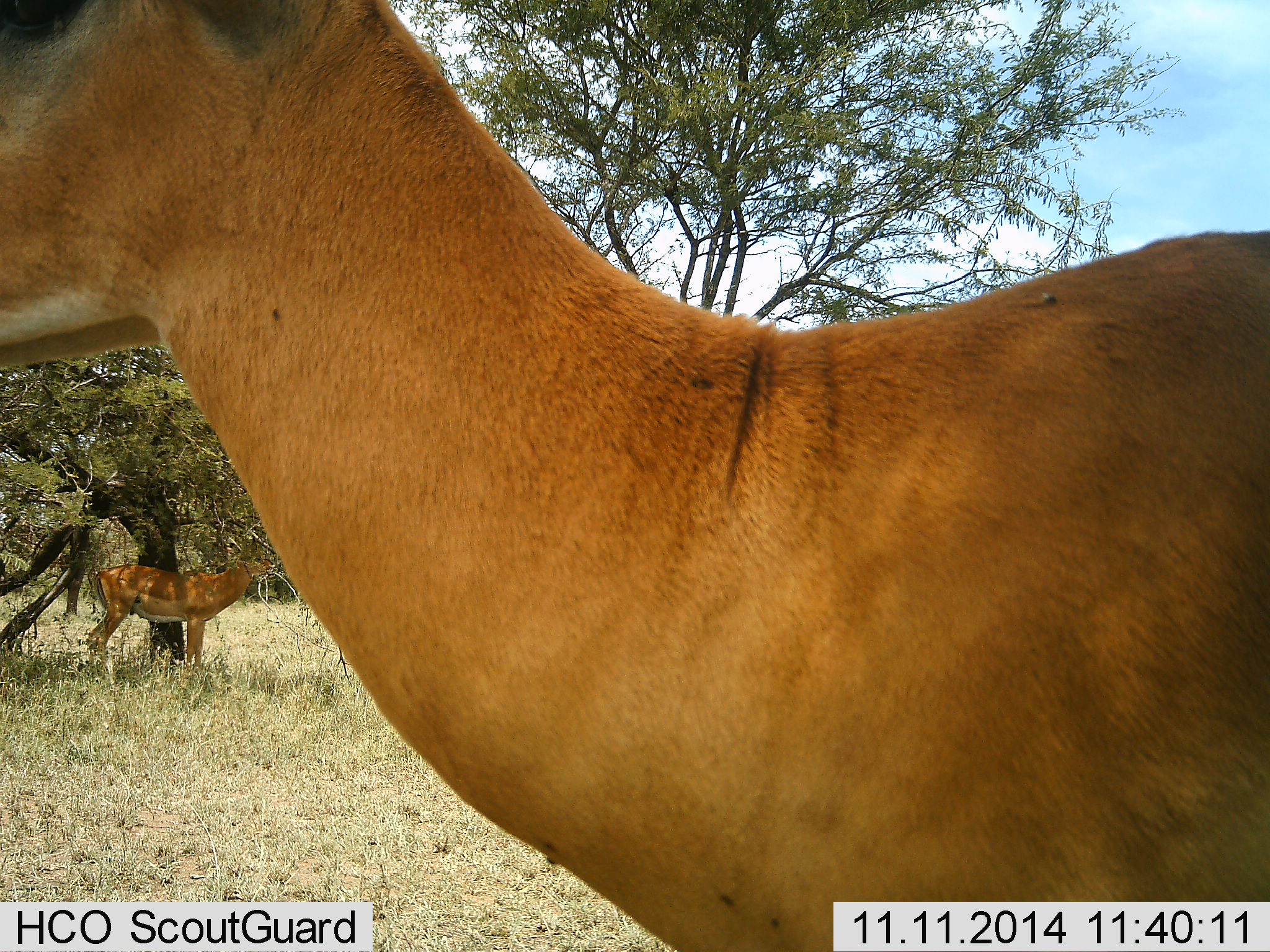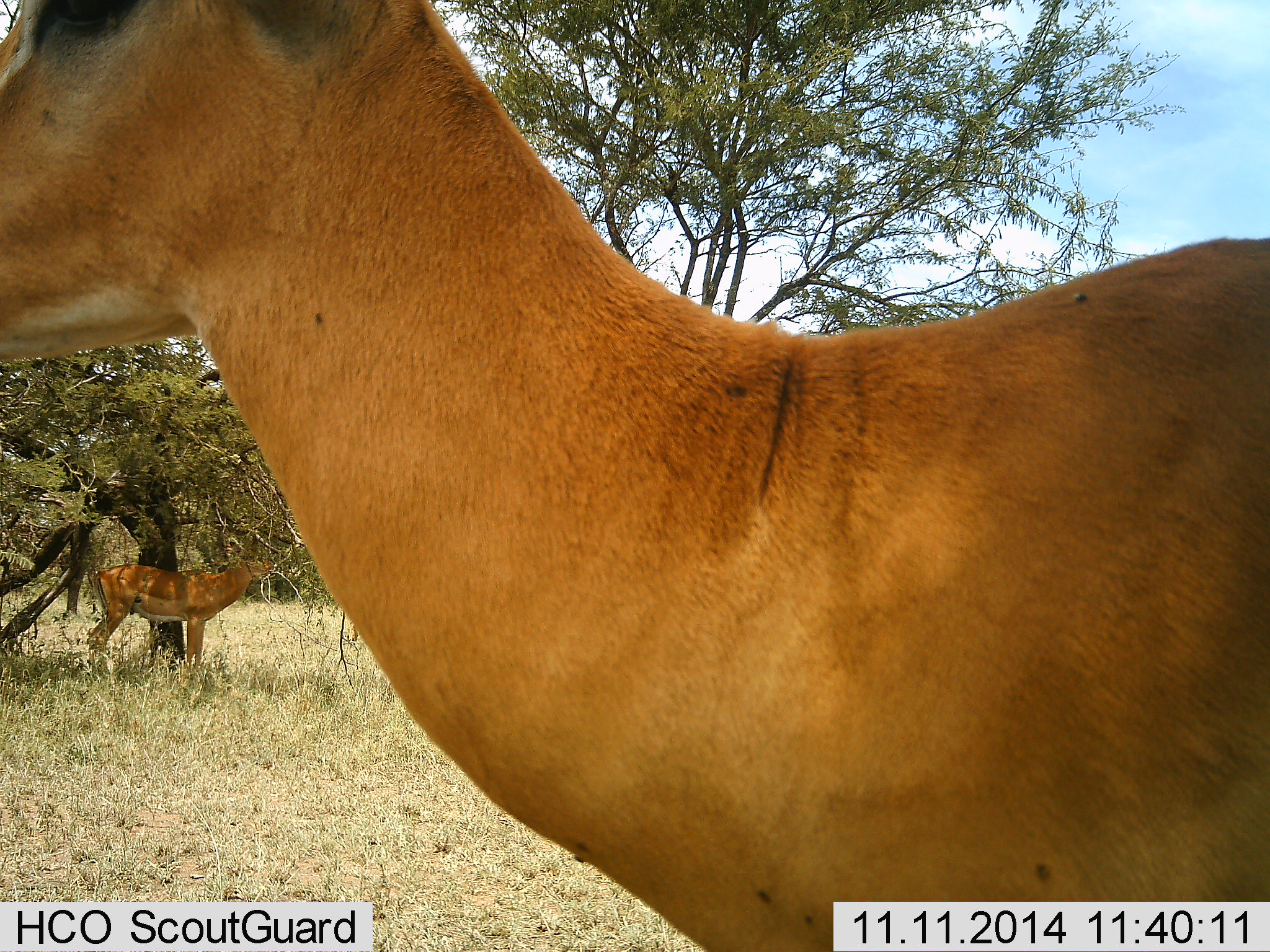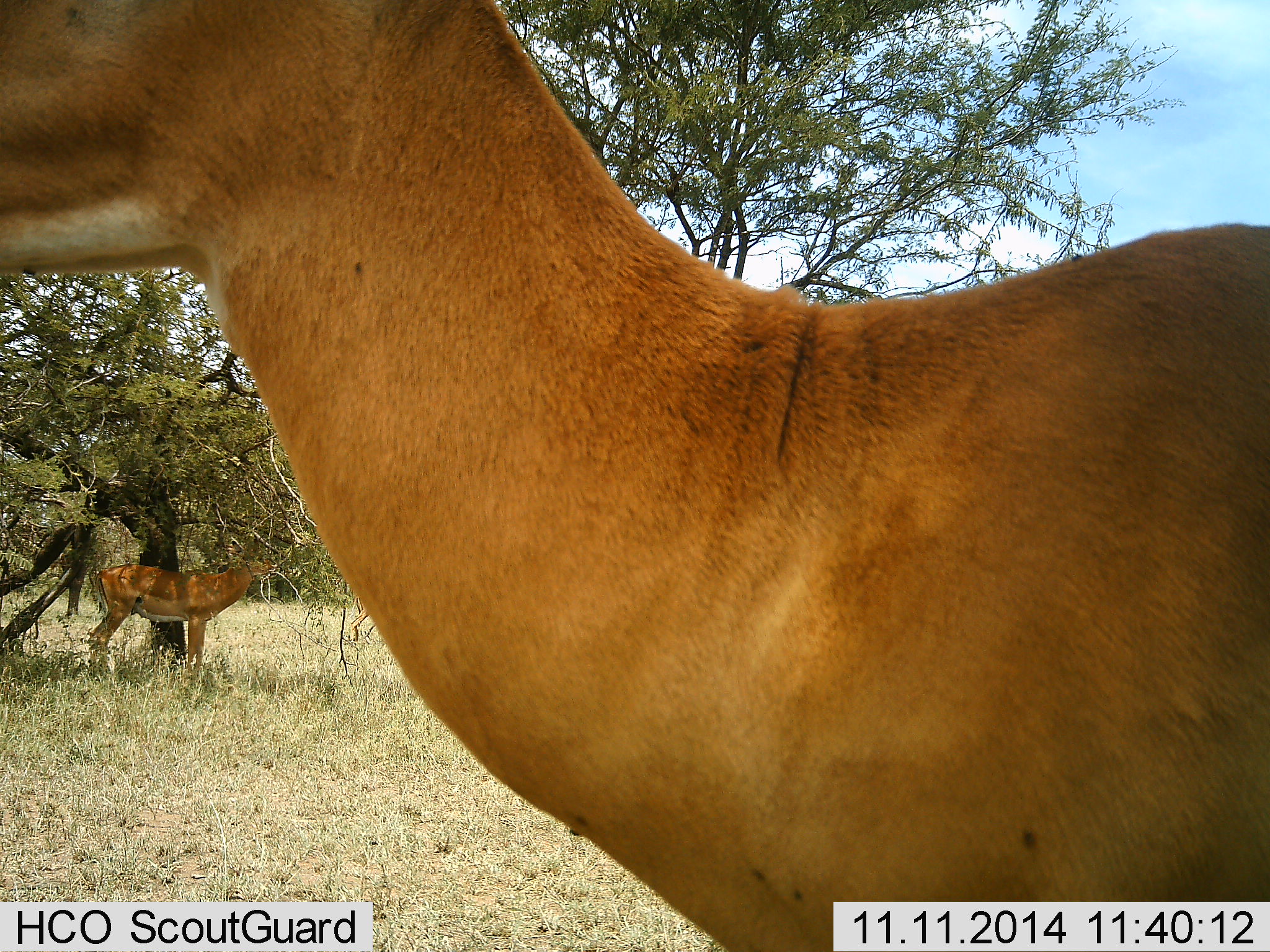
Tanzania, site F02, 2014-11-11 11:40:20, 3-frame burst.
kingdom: Animalia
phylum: Chordata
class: Mammalia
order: Artiodactyla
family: Bovidae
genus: Aepyceros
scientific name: Aepyceros melampus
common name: impala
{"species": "impala (Aepyceros melampus)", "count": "2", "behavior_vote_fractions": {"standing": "83%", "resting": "8%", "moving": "8%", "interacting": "0%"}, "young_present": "0%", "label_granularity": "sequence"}